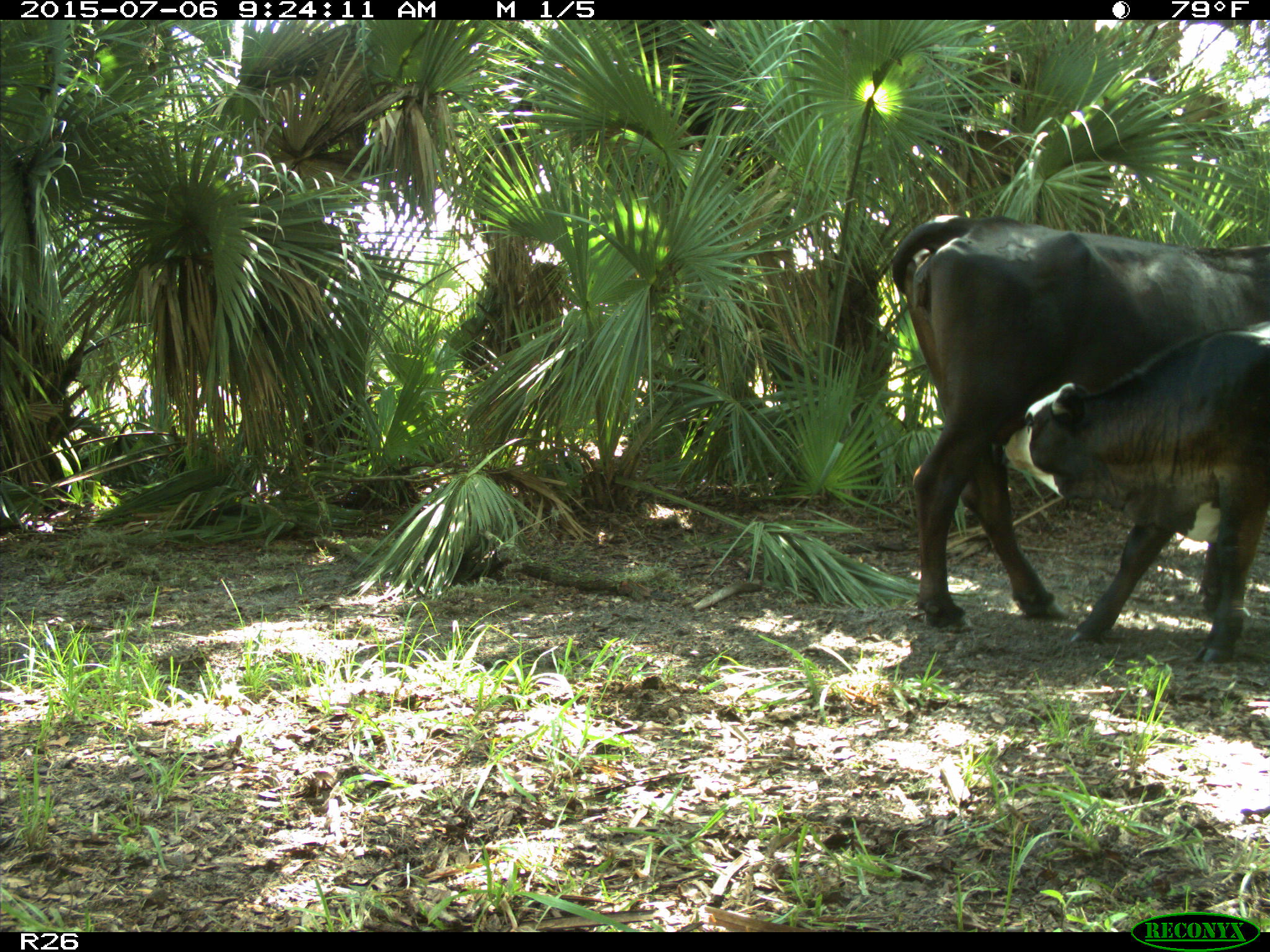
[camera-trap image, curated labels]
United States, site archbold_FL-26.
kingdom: Animalia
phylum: Chordata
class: Mammalia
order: Artiodactyla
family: Bovidae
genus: Bos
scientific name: Bos taurus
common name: domestic cow